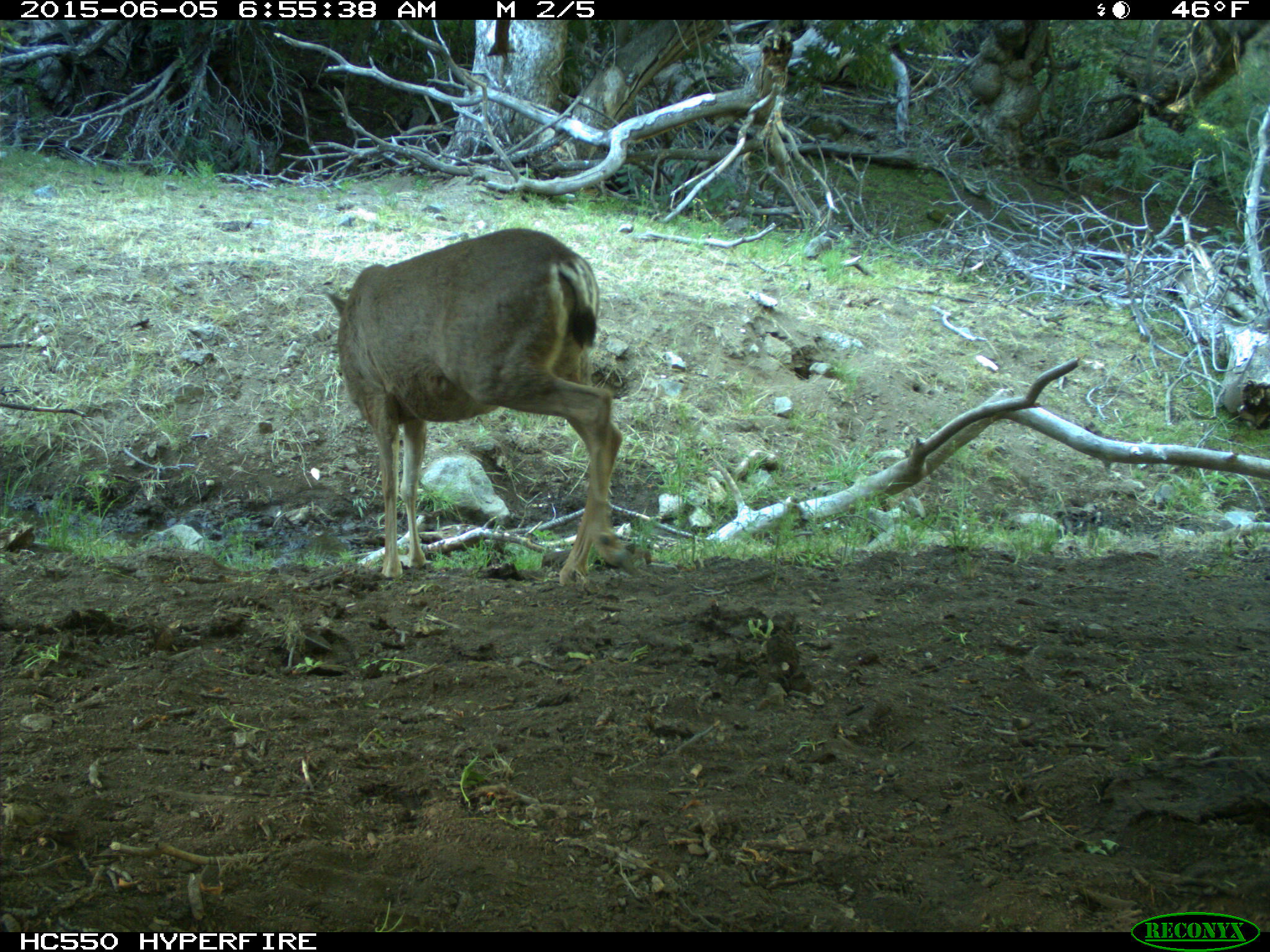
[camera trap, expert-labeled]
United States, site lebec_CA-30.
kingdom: Animalia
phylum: Chordata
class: Mammalia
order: Artiodactyla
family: Cervidae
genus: Odocoileus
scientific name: Odocoileus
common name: deer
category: unidentified deer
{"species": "unidentified deer (deer) (Odocoileus)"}